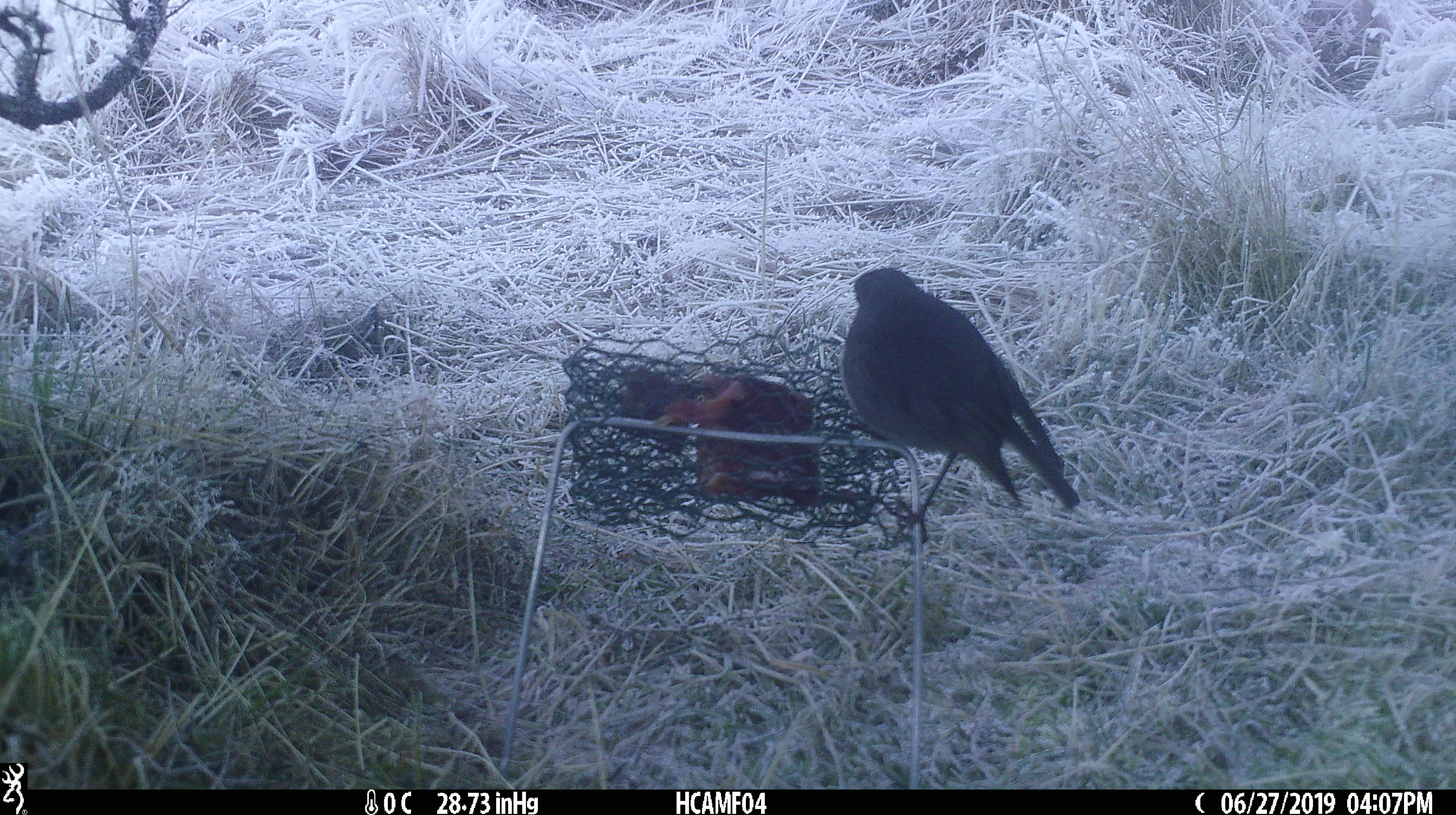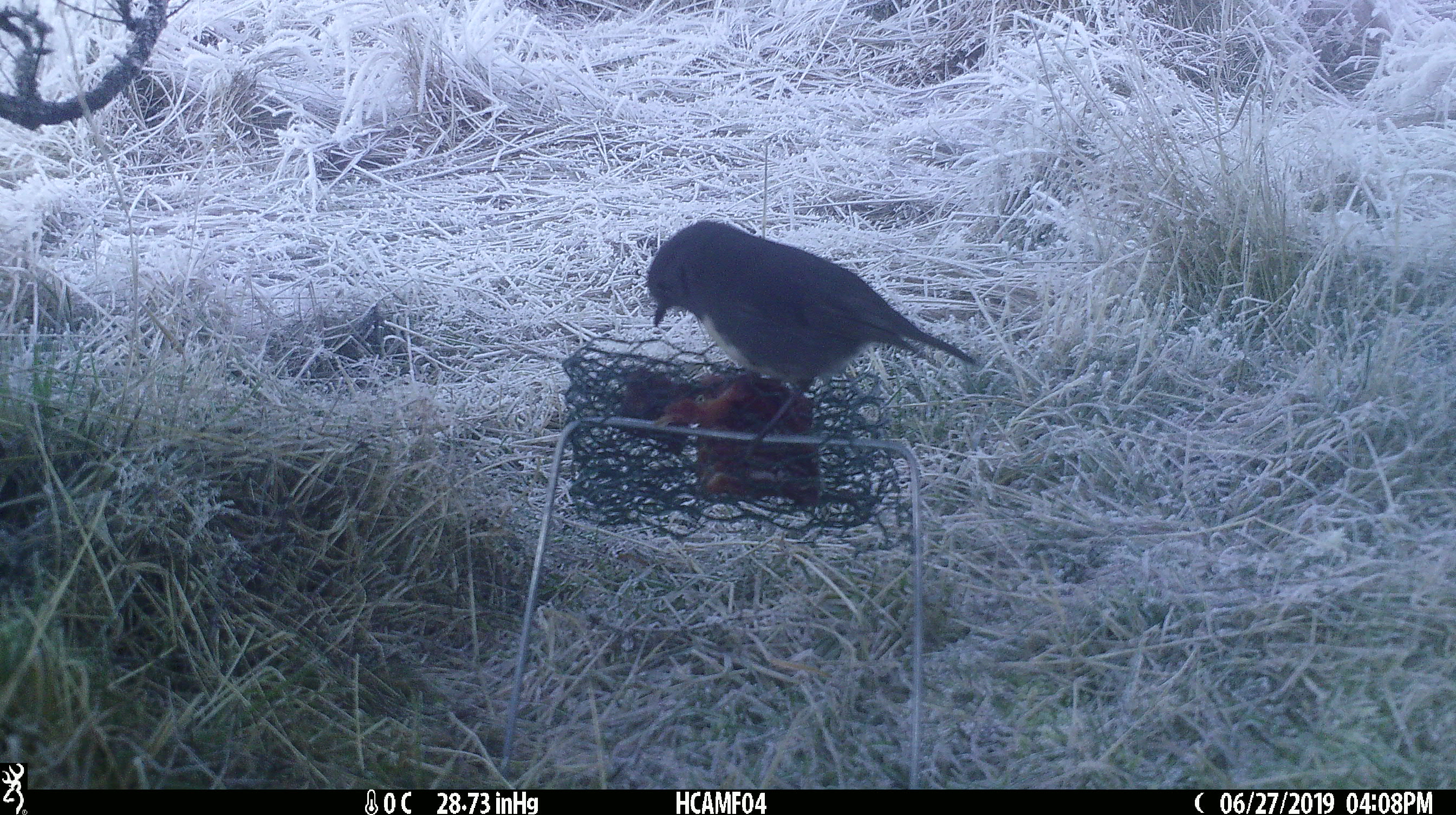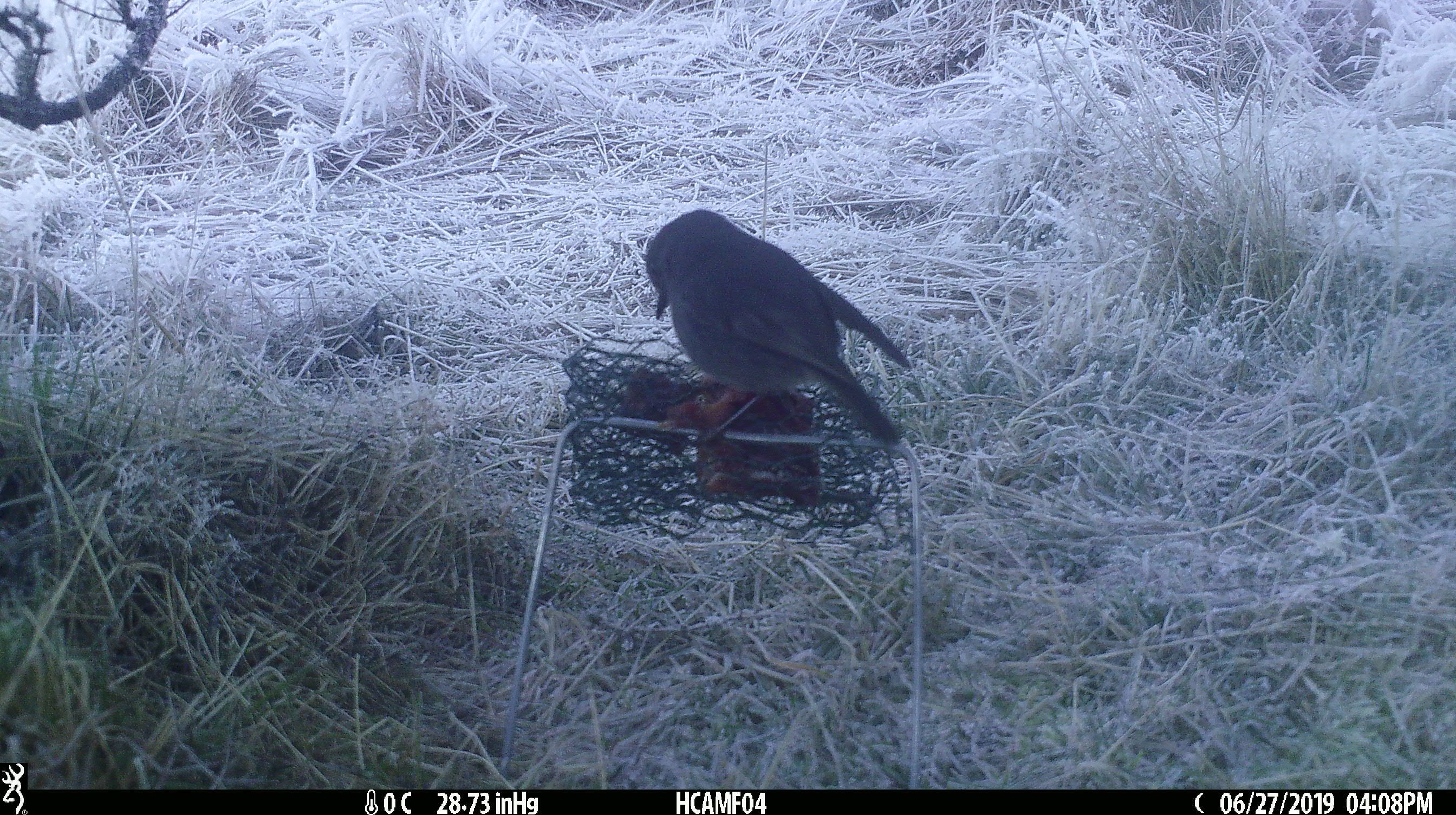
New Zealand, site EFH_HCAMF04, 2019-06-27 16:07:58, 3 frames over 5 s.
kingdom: Animalia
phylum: Chordata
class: Aves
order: Passeriformes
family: Petroicidae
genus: Petroica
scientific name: Petroica australis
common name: new zealand robin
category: robin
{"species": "robin (new zealand robin) (Petroica australis)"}